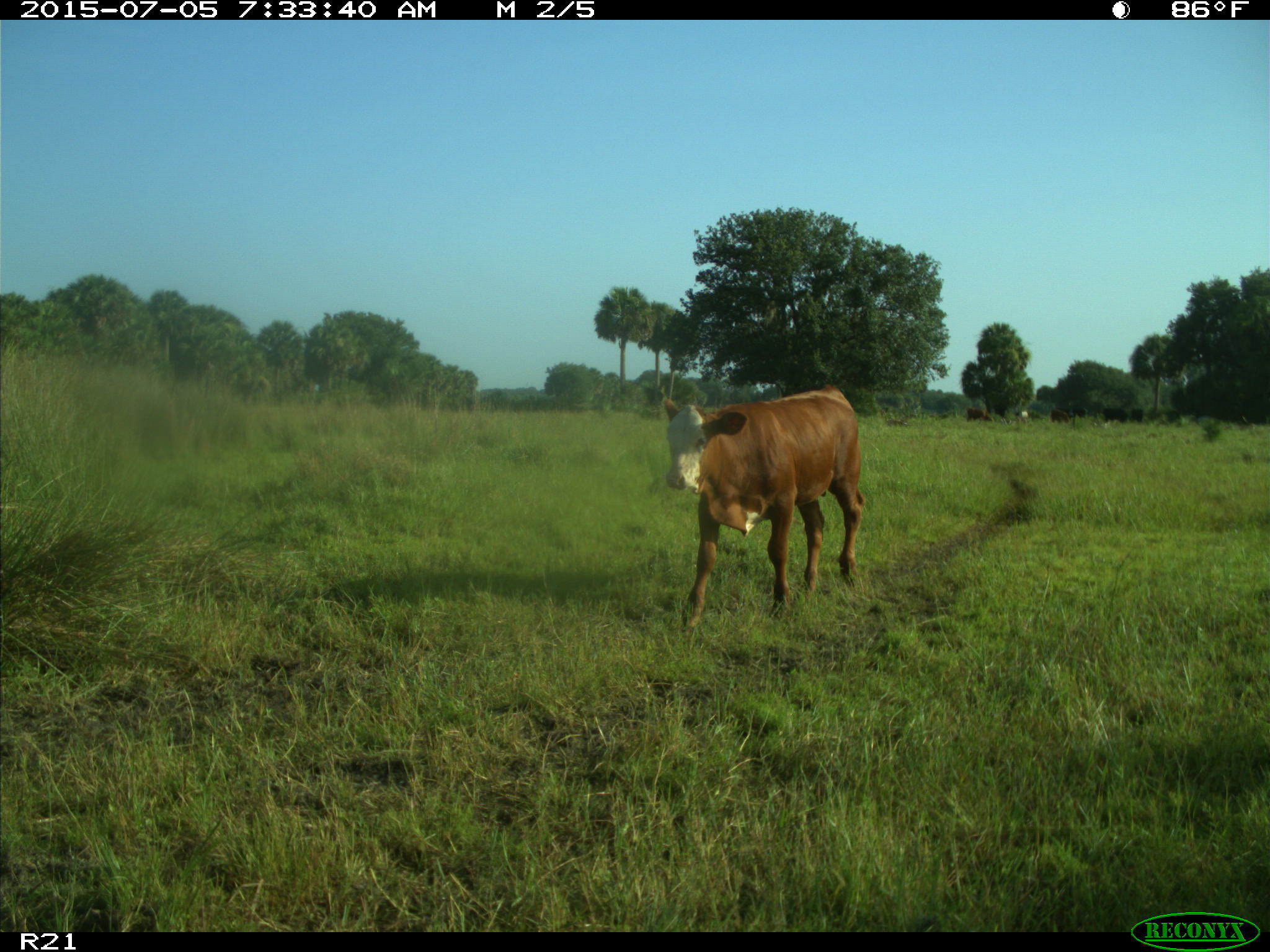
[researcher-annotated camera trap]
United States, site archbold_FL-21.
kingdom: Animalia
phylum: Chordata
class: Mammalia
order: Artiodactyla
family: Bovidae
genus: Bos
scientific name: Bos taurus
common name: domestic cow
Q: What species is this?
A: Bos taurus (domestic cow).